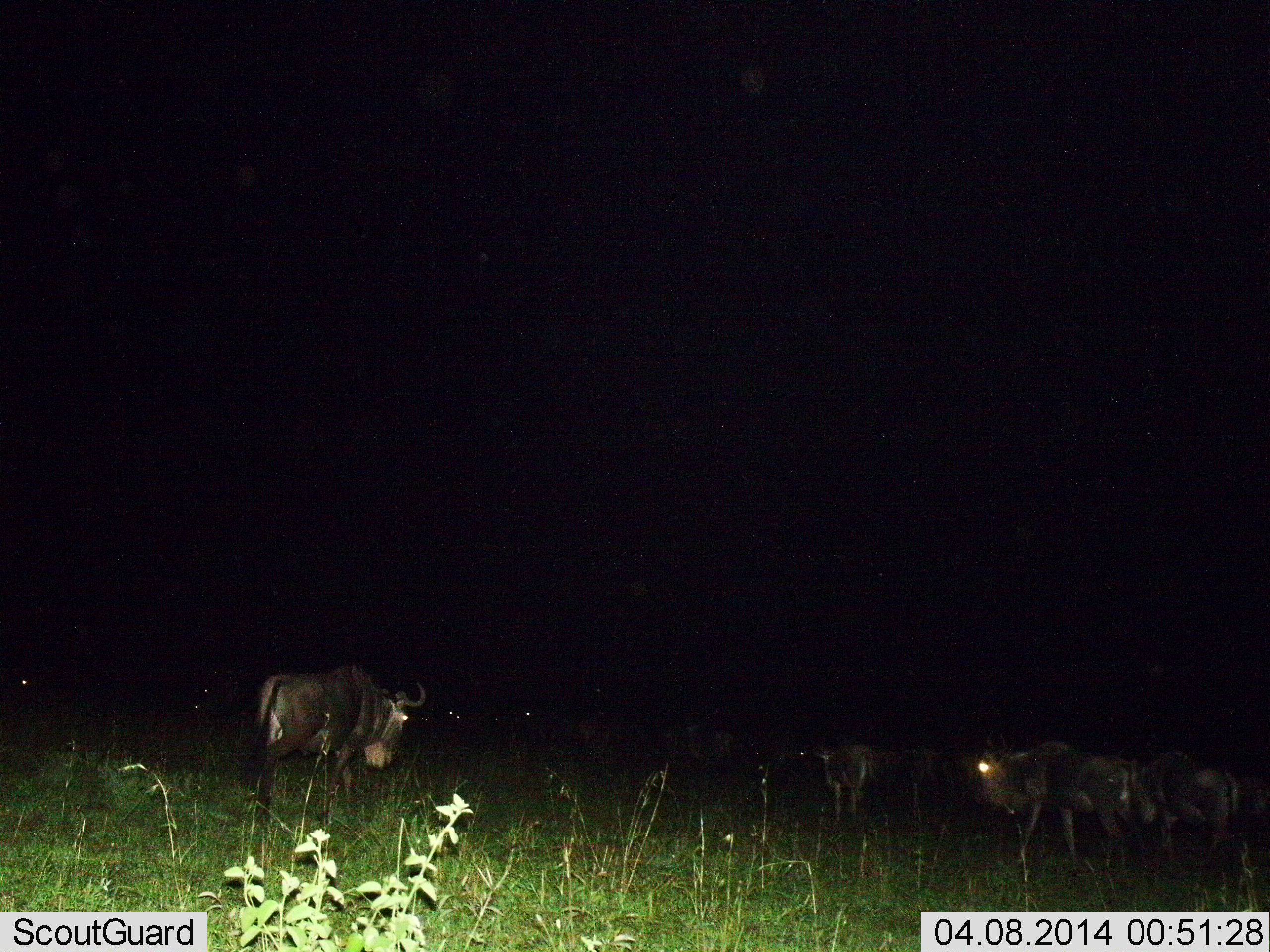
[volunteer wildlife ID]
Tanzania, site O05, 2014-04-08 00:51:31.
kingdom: Animalia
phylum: Chordata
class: Mammalia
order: Artiodactyla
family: Bovidae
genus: Connochaetes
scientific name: Connochaetes taurinus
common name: blue wildebeest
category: wildebeest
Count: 8.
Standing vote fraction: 40%.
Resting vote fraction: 0%.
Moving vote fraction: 70%.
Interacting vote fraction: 0%.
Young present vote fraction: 0%.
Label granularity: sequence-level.